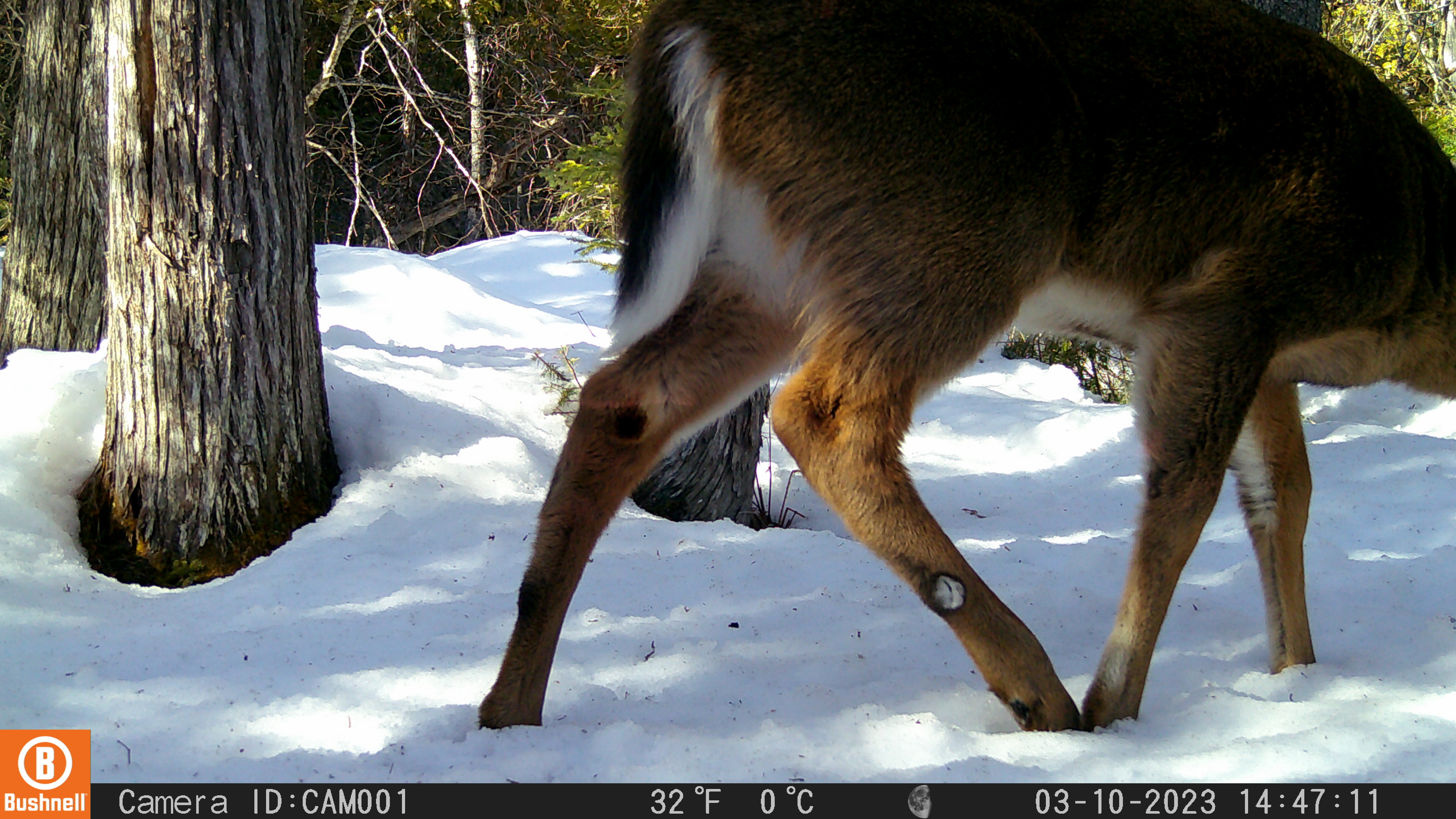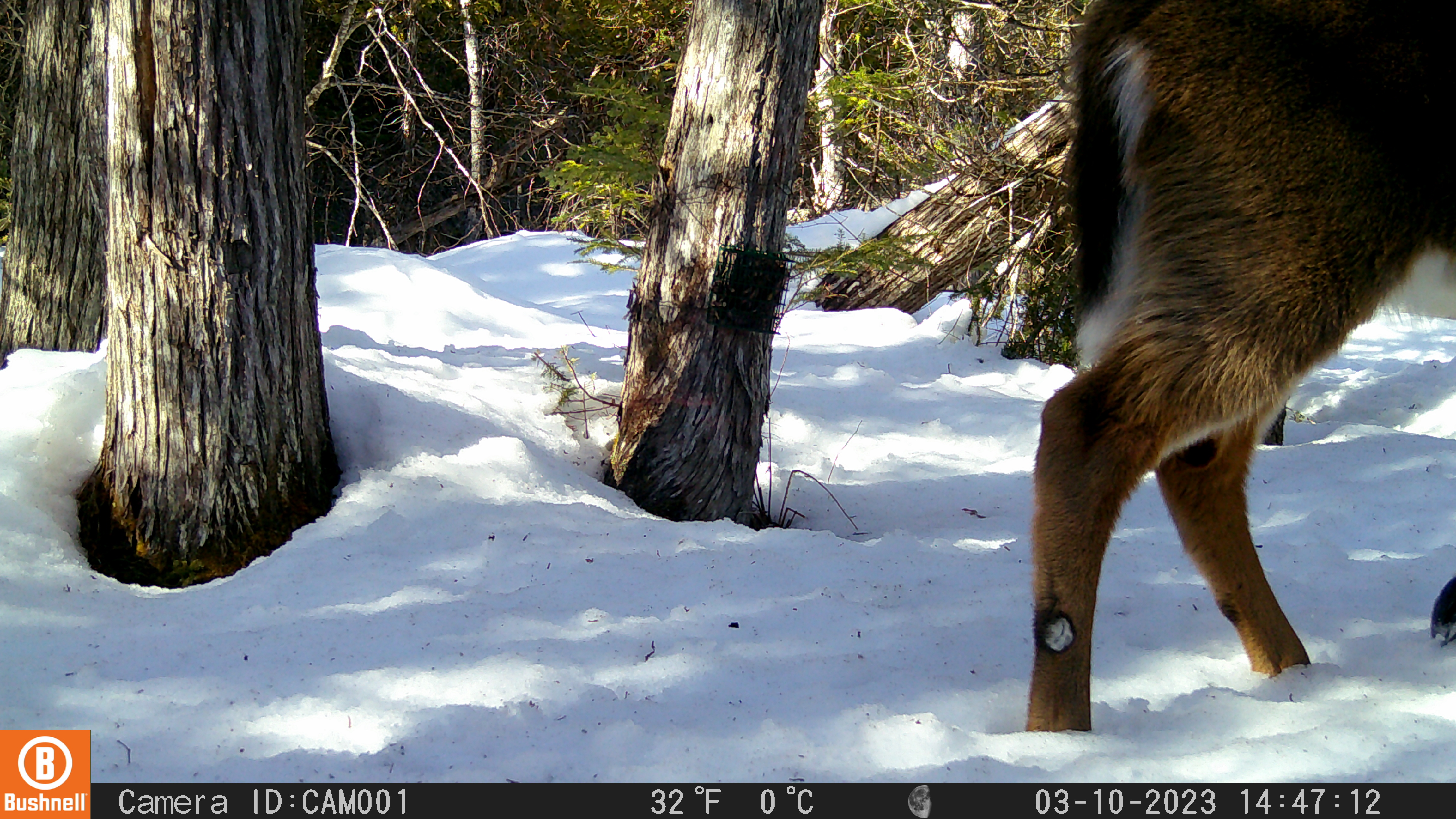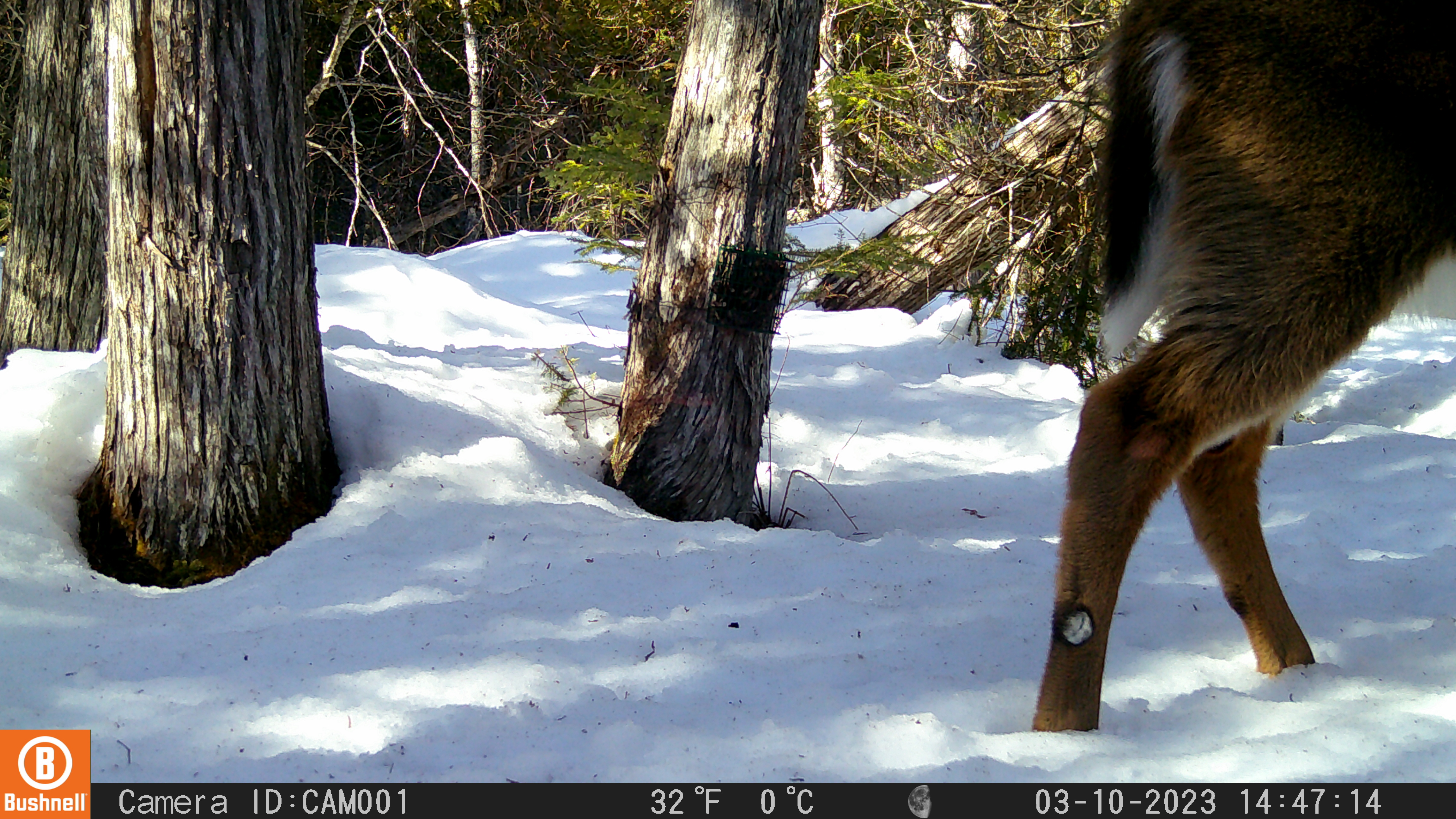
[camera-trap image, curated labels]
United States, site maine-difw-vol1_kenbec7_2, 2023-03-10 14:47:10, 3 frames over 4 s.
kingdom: Animalia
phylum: Chordata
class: Mammalia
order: Artiodactyla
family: Cervidae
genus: Odocoileus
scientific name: Odocoileus virginianus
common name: white-tailed deer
White-tailed deer (Odocoileus virginianus).